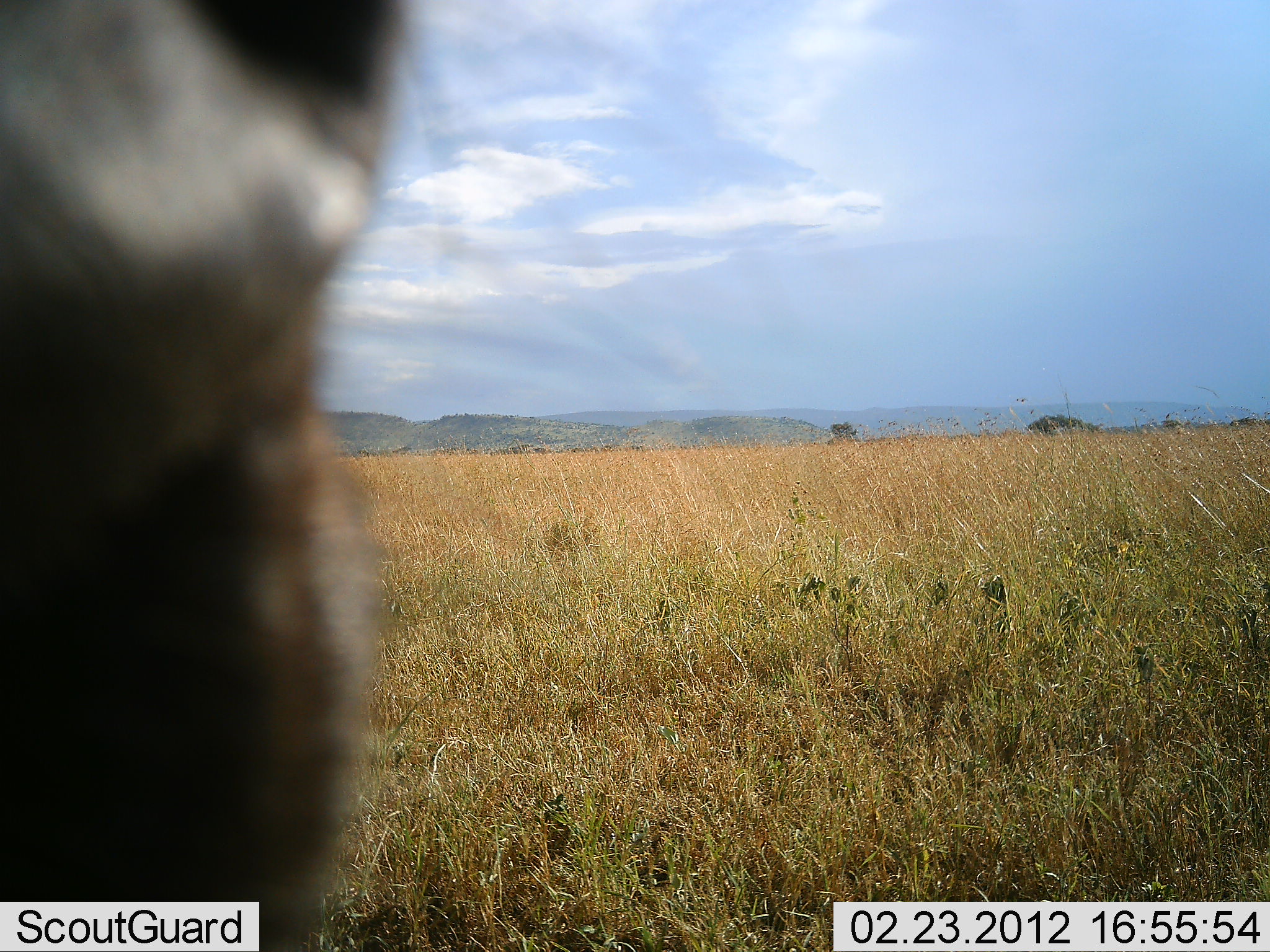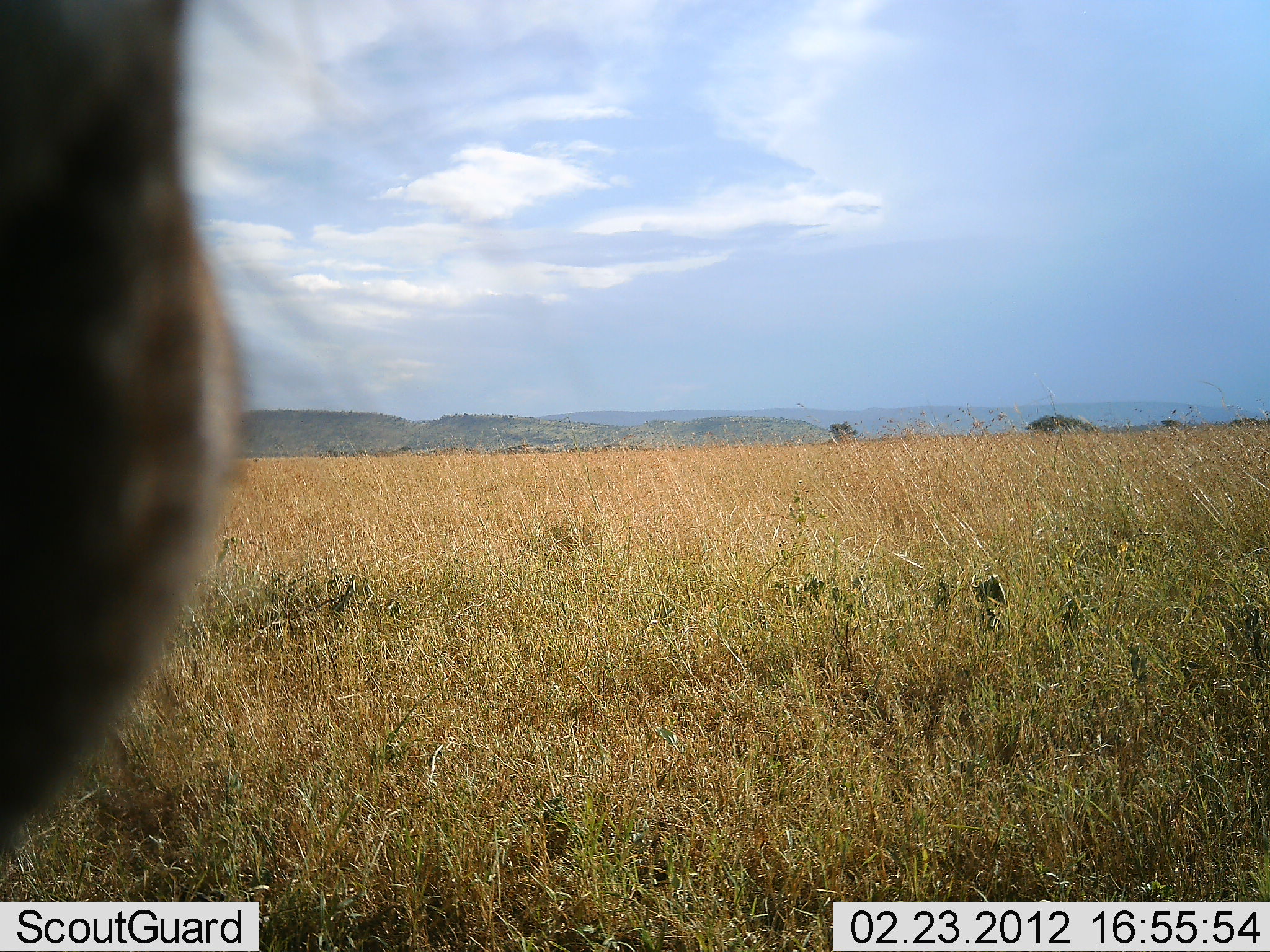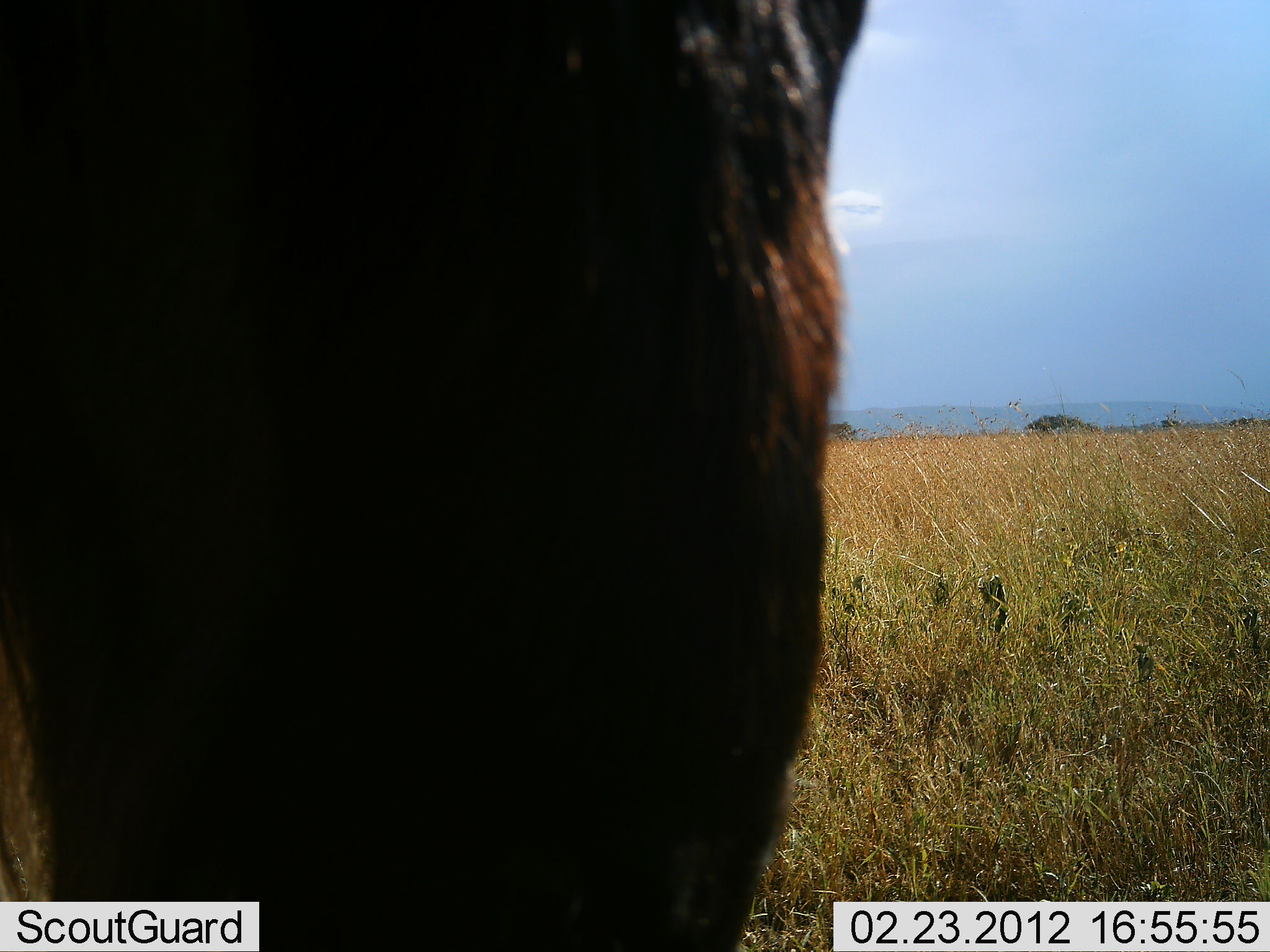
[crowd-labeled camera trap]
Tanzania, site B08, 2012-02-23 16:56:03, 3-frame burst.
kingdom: Animalia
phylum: Chordata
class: Mammalia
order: Artiodactyla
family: Bovidae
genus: Connochaetes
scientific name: Connochaetes taurinus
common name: blue wildebeest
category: wildebeest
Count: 1.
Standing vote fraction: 70%.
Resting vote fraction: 0%.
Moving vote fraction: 30%.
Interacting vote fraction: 0%.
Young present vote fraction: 0%.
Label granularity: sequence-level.